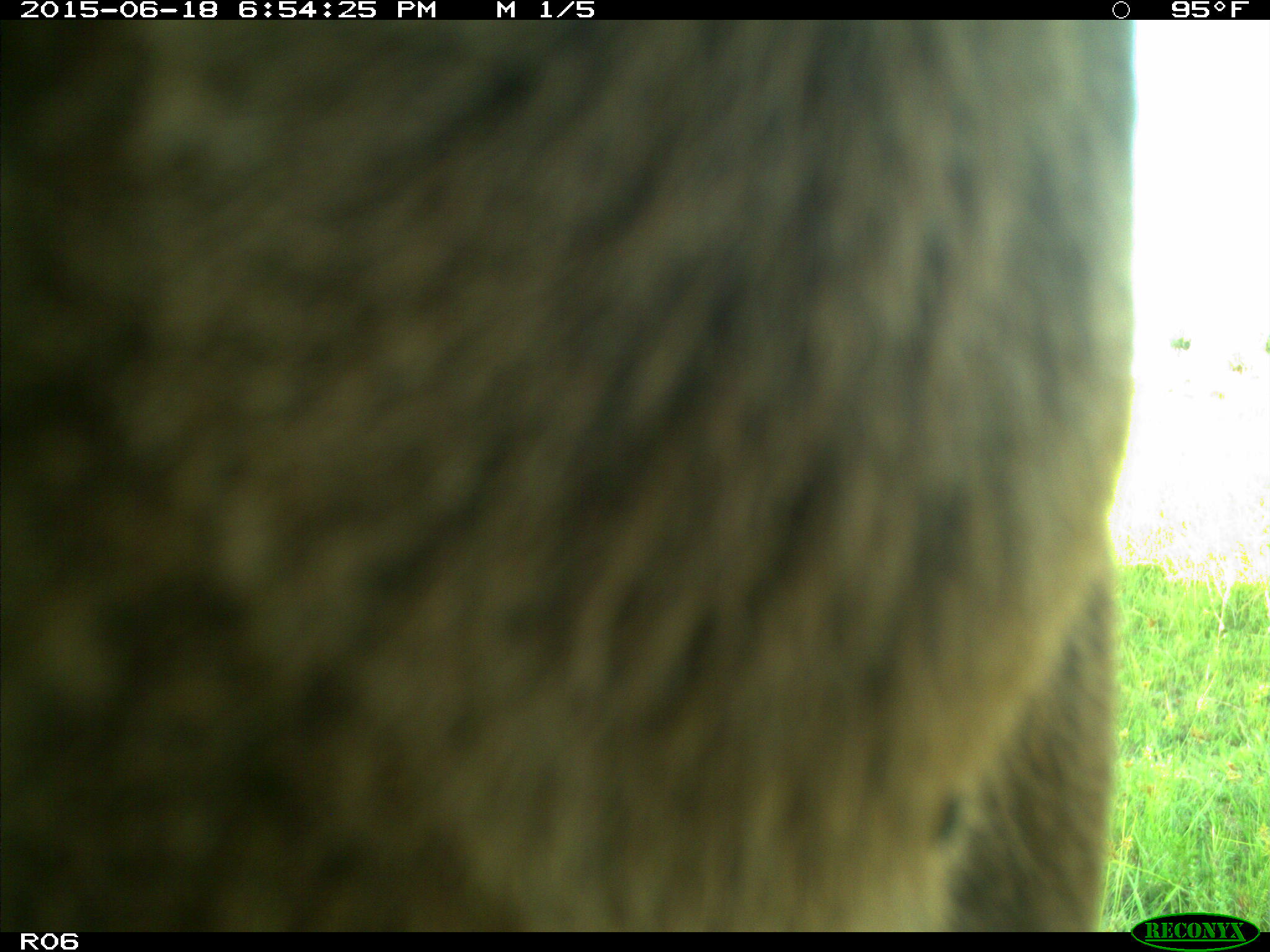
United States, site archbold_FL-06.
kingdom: Animalia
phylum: Chordata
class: Mammalia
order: Artiodactyla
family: Bovidae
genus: Bos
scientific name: Bos taurus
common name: domestic cow